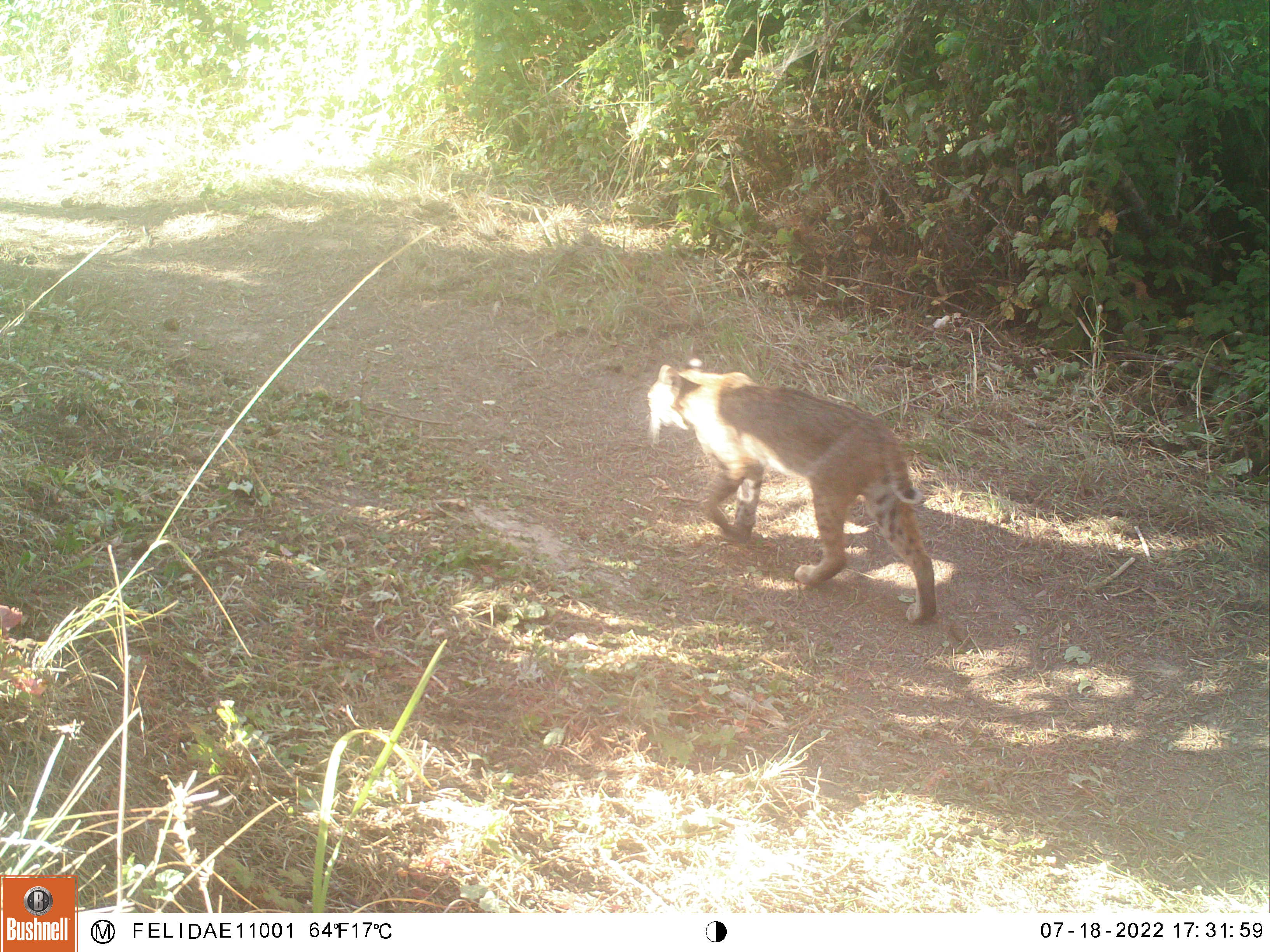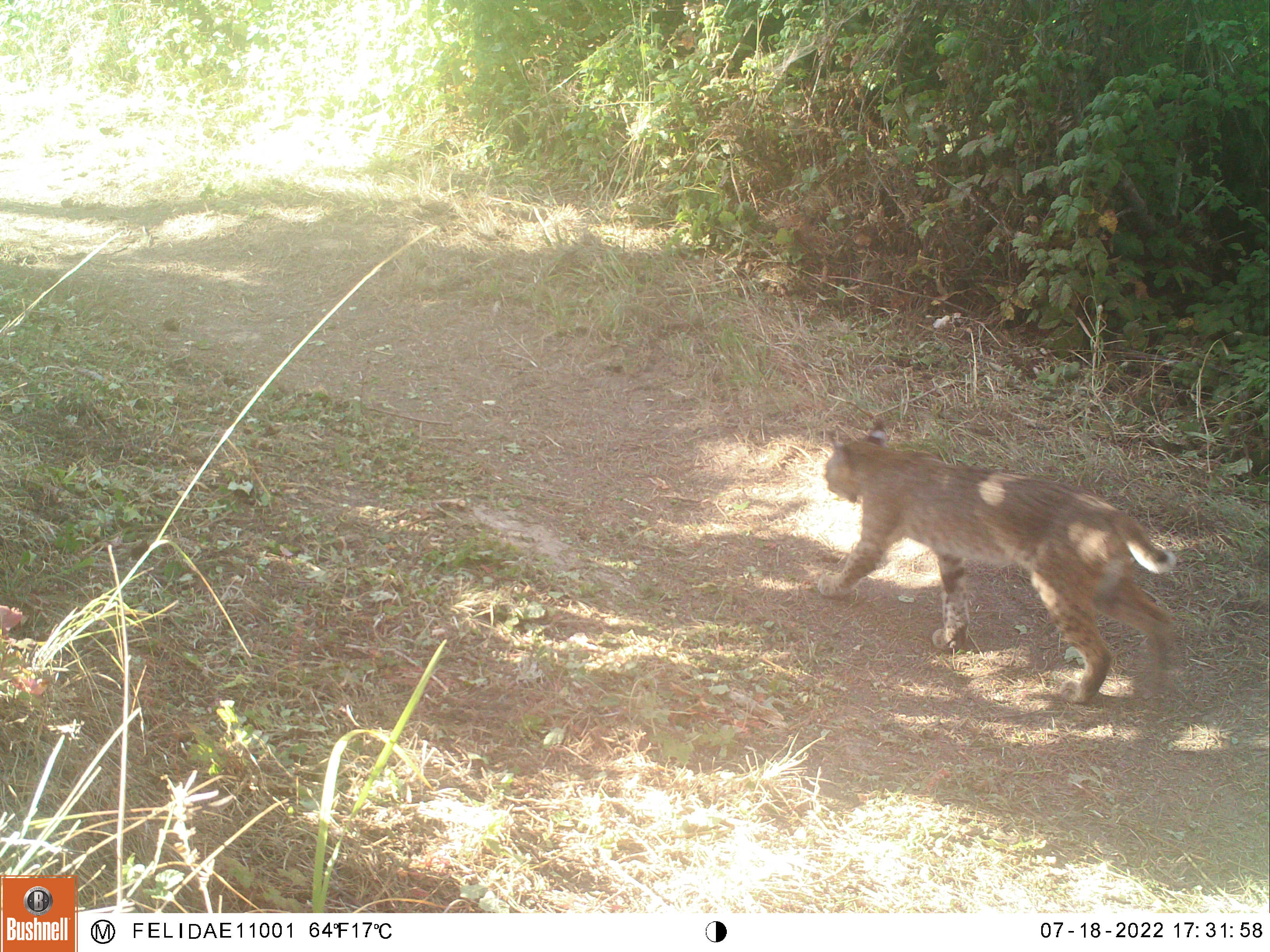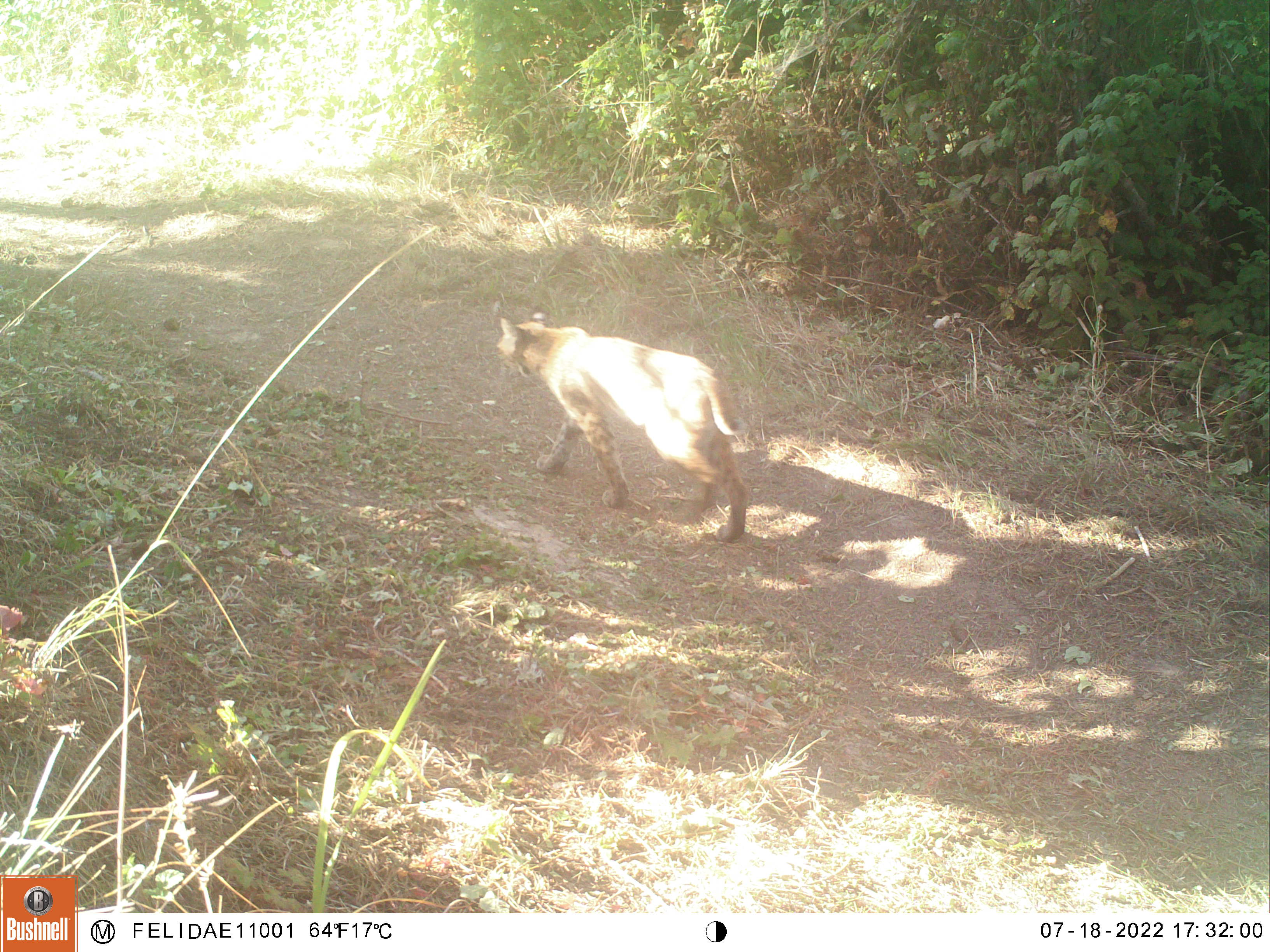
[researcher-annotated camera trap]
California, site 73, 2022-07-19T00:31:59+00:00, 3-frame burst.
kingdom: Animalia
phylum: Chordata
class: Mammalia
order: Carnivora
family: Felidae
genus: Lynx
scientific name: Lynx rufus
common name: bobcat